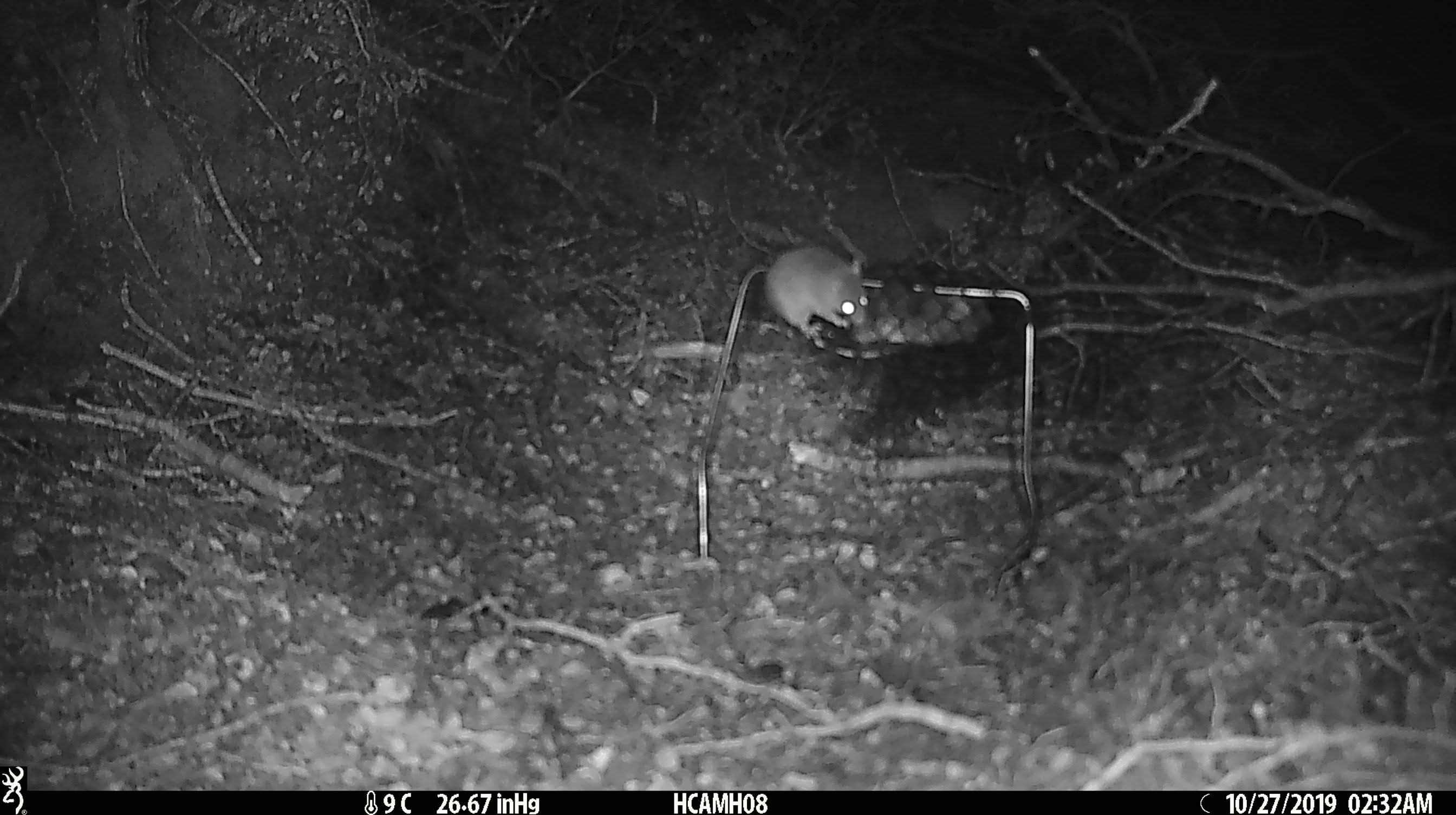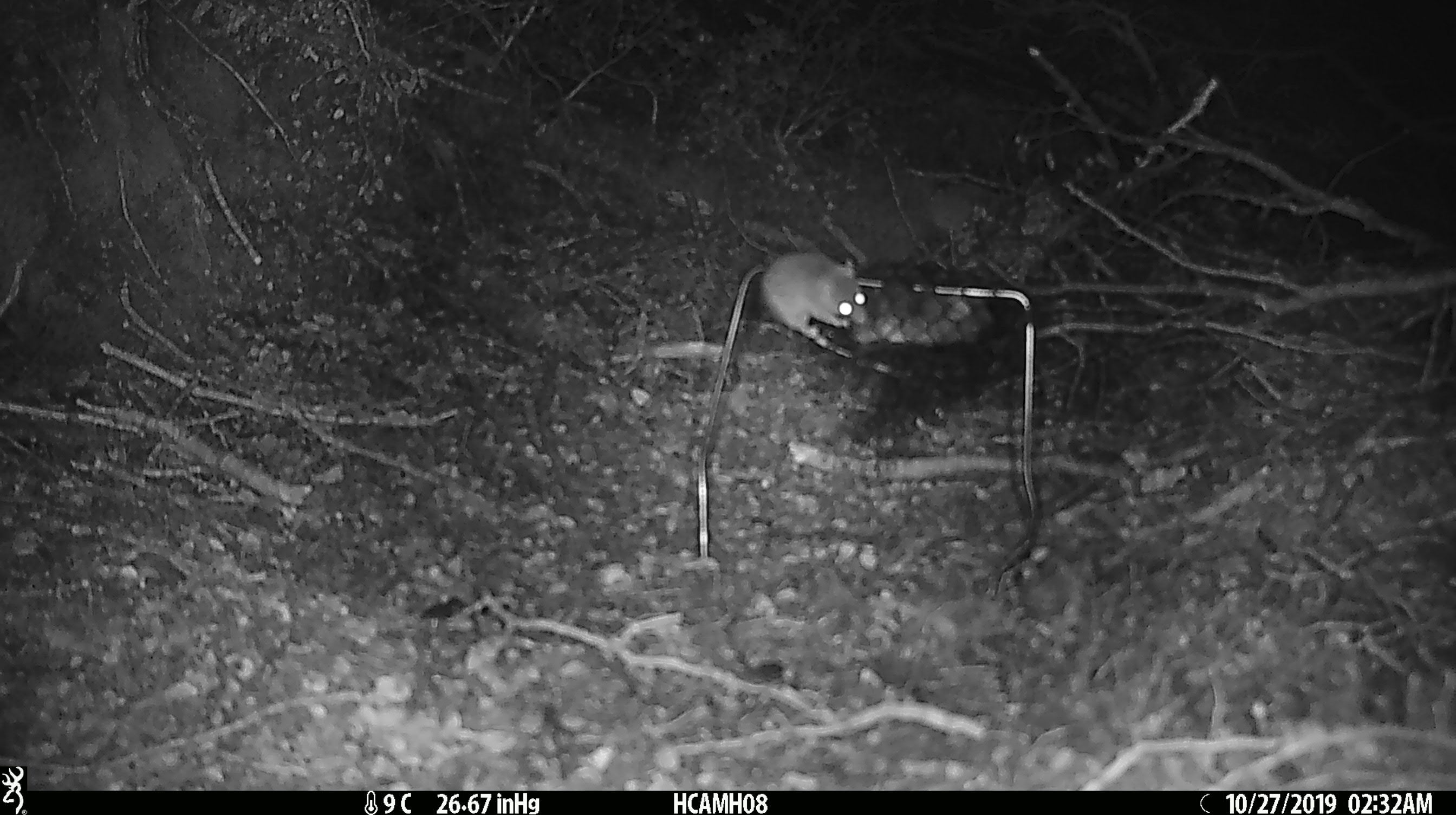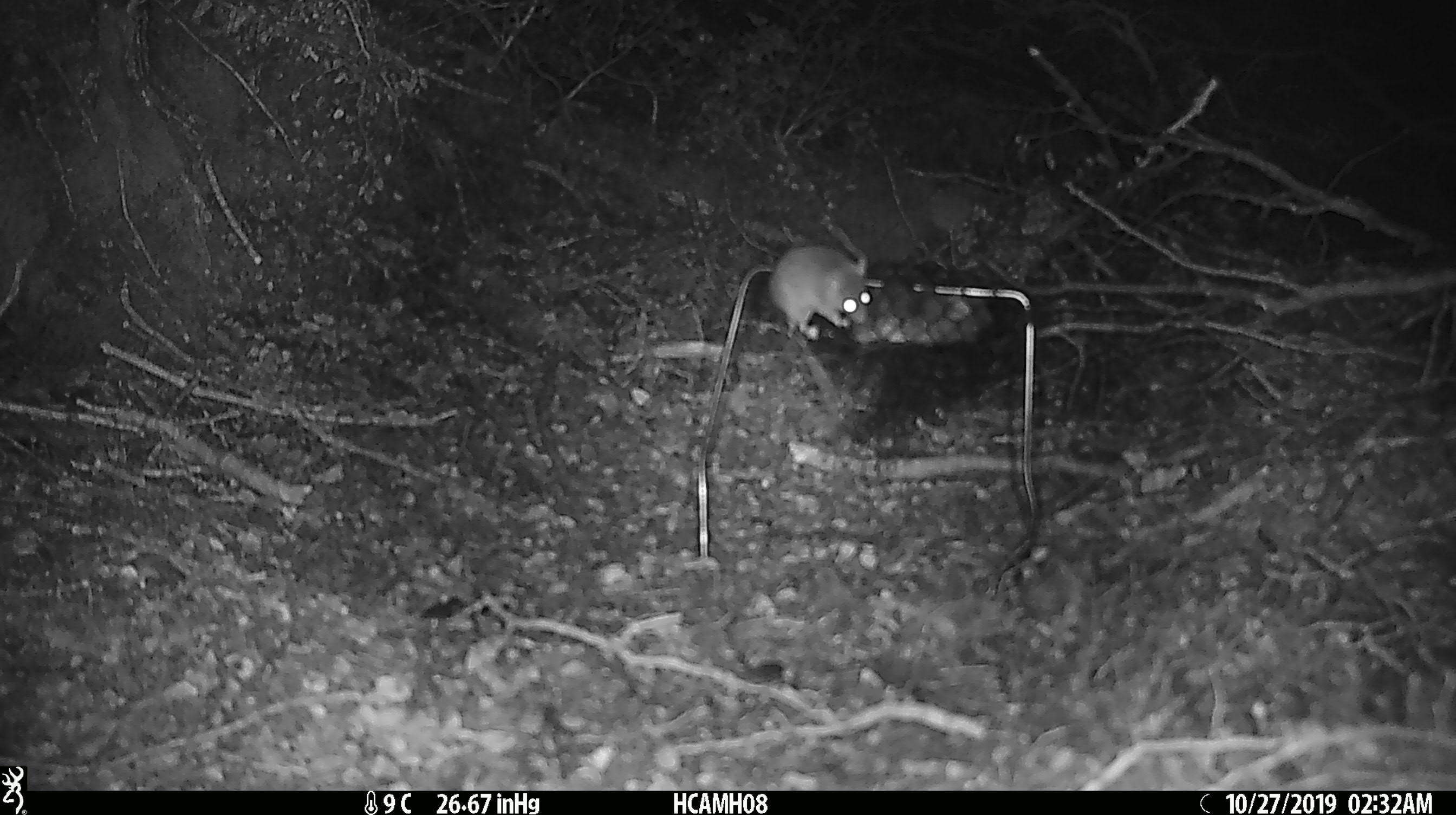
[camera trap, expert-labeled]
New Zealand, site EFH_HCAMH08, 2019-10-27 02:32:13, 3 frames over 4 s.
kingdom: Animalia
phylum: Chordata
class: Mammalia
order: Rodentia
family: Muridae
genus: Mus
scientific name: Mus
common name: mouse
Mouse (Mus).